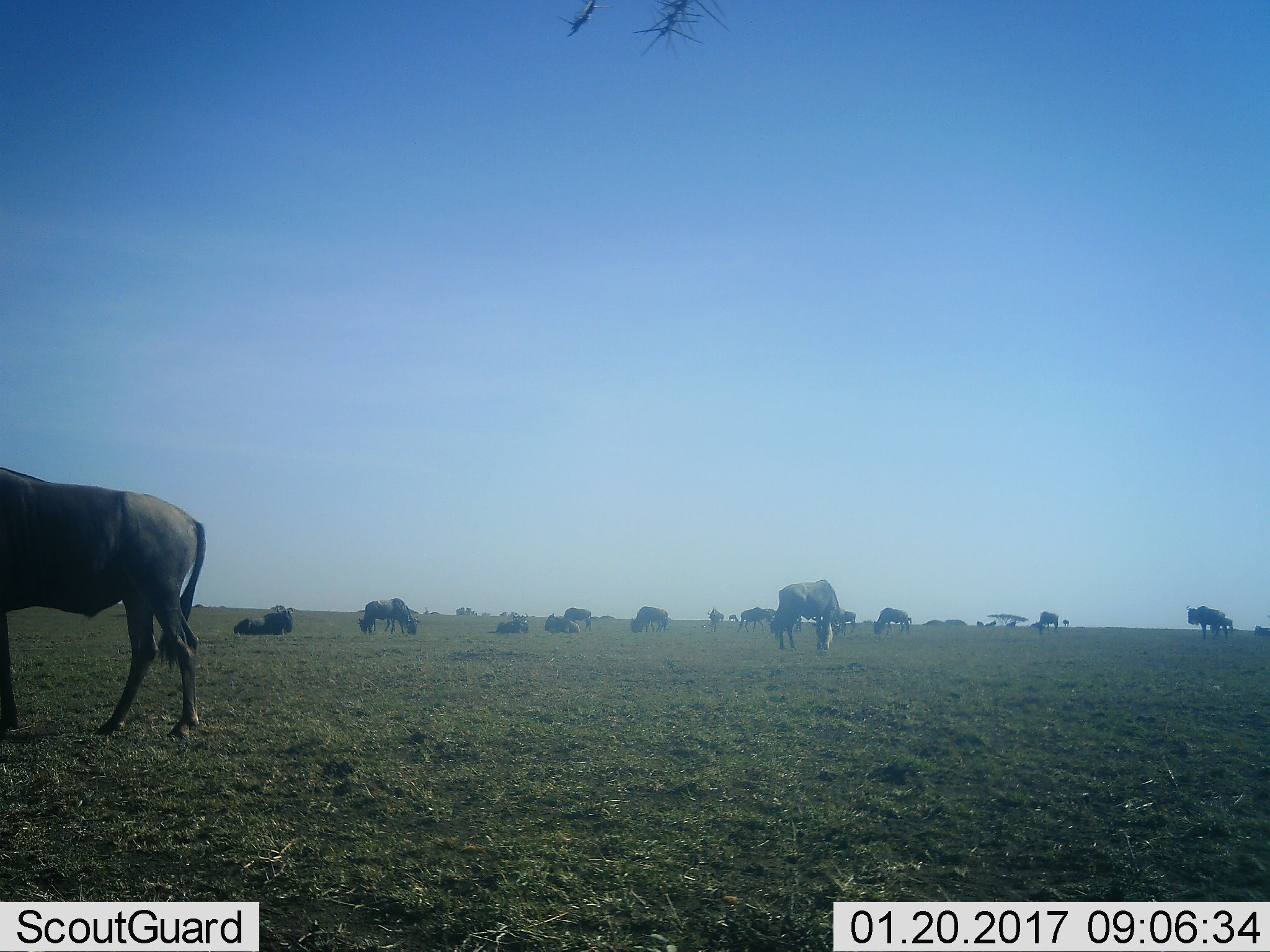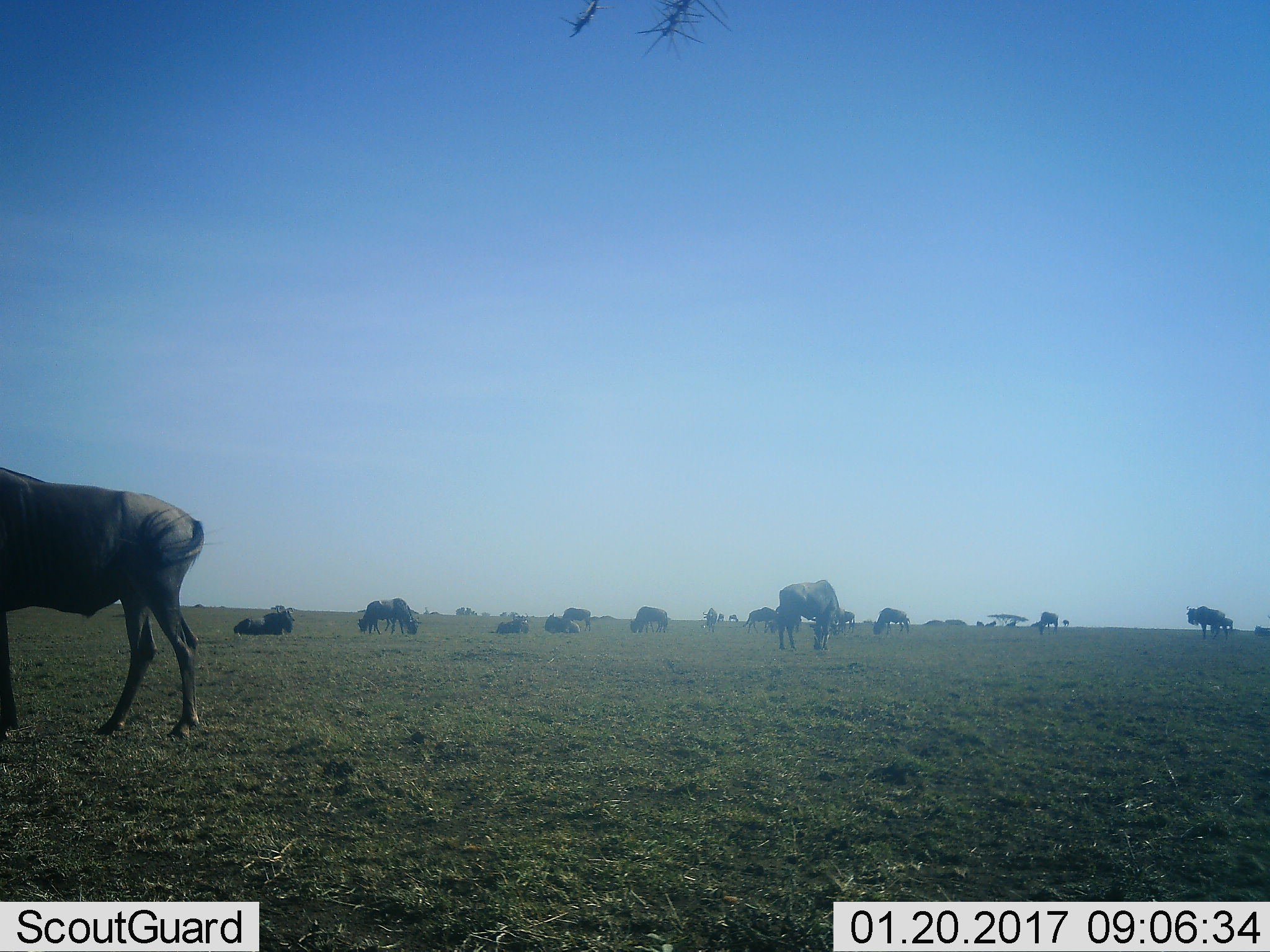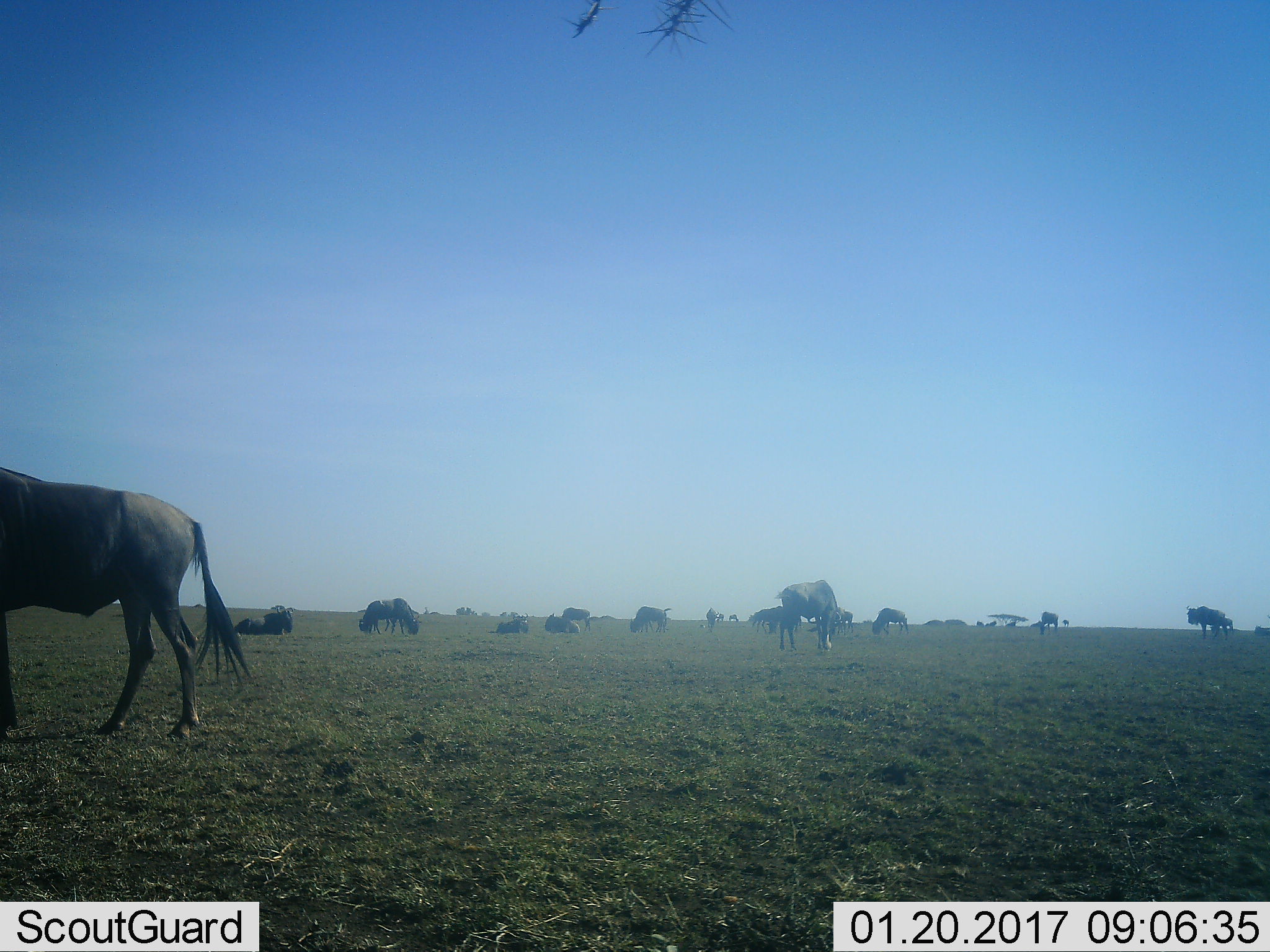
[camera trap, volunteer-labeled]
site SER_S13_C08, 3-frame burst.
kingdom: Animalia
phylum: Chordata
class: Mammalia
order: Artiodactyla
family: Bovidae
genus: Connochaetes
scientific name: Connochaetes taurinus taurinus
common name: blue wildebeest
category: wildebeestblue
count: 11-50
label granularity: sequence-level